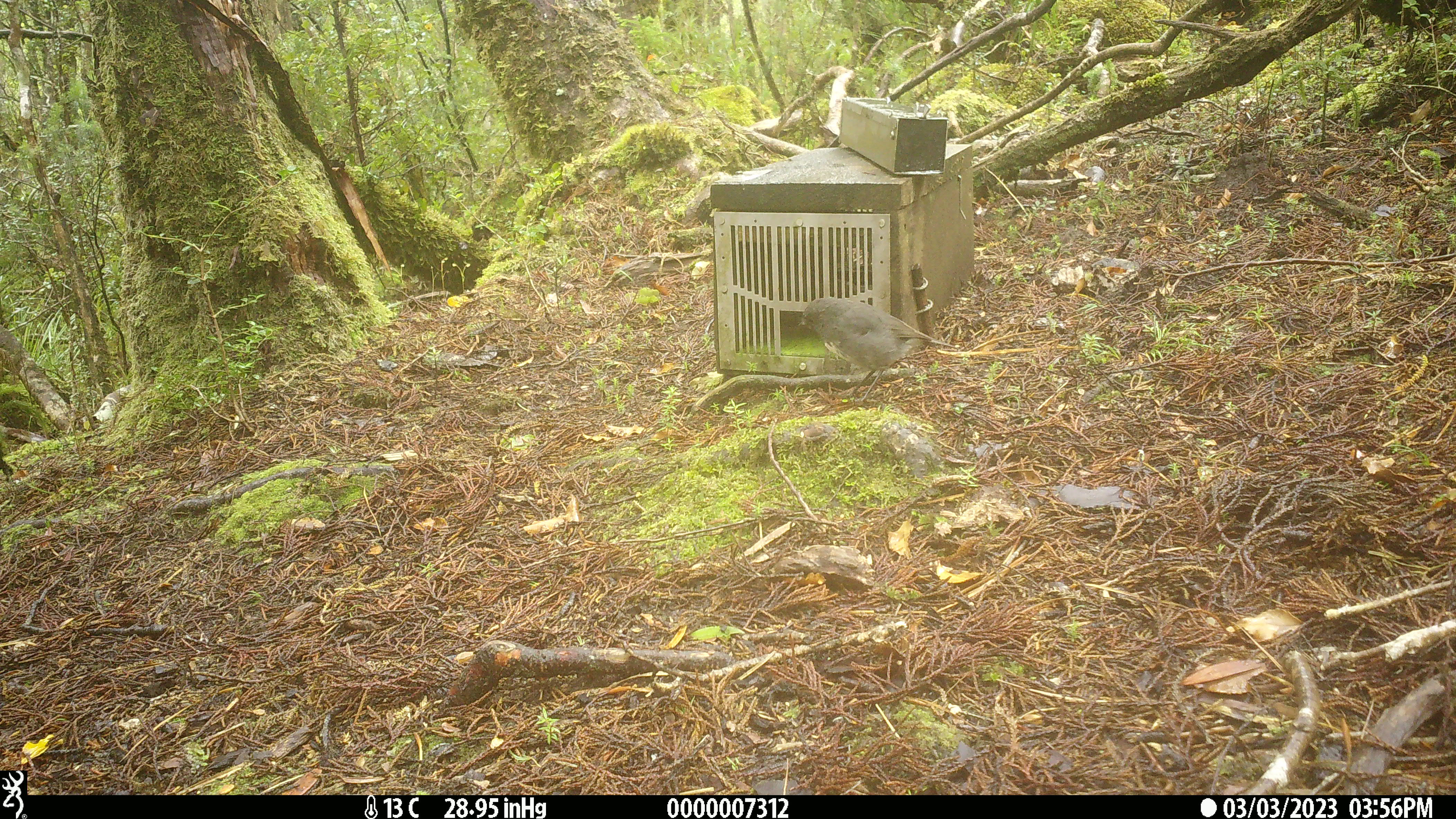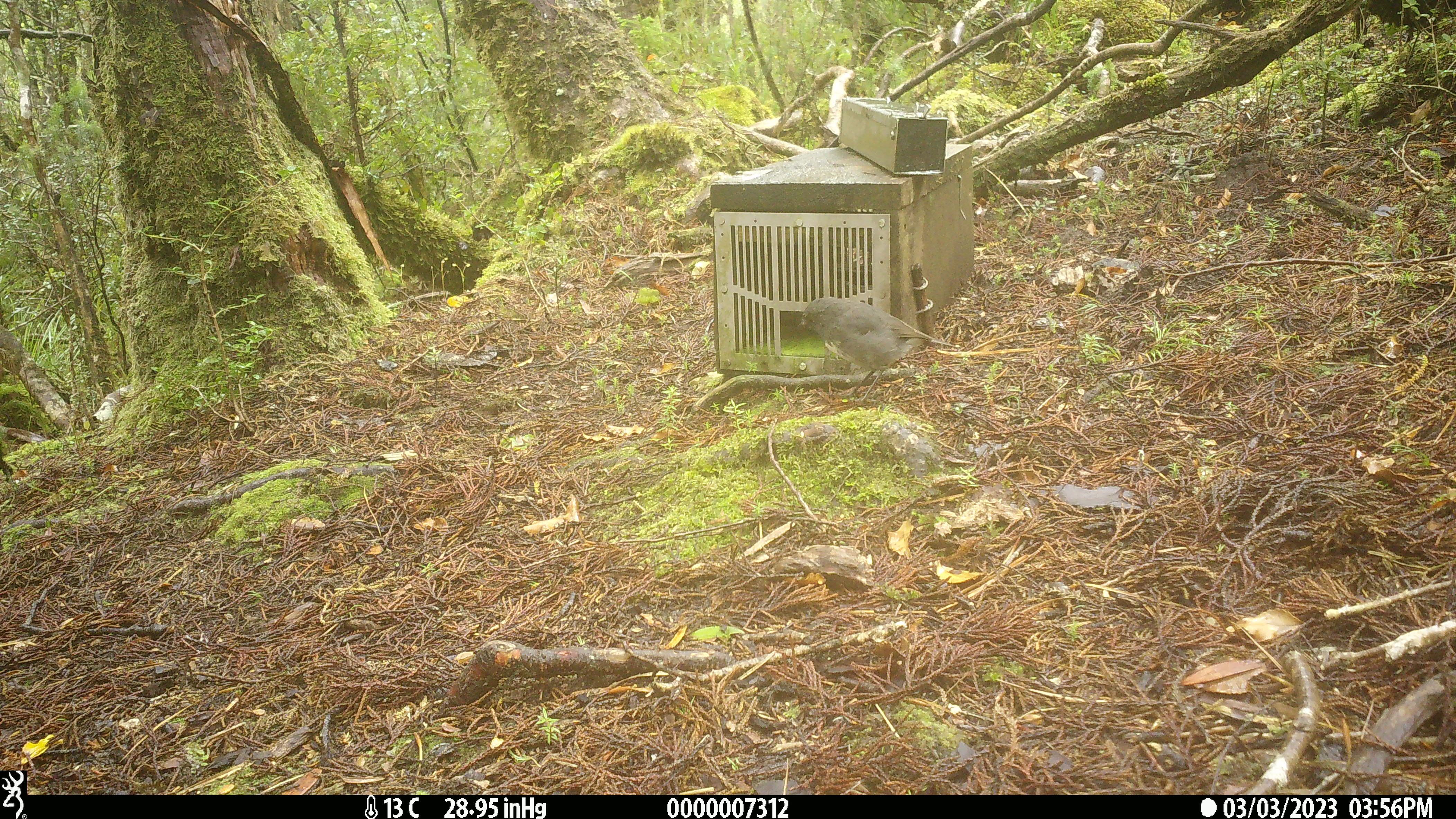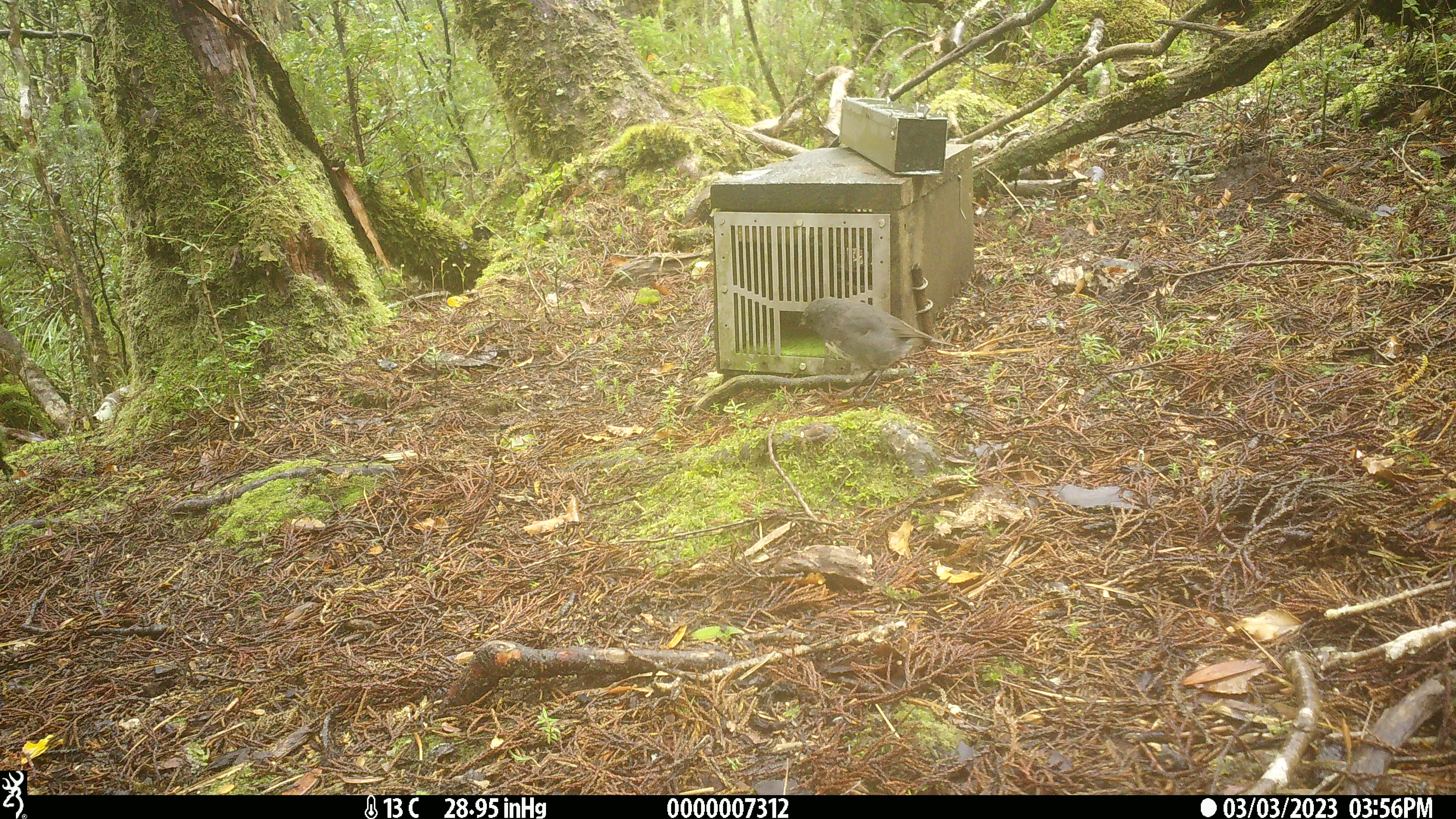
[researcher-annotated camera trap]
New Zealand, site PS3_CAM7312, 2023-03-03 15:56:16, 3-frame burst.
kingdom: Animalia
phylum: Chordata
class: Aves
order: Passeriformes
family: Petroicidae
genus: Petroica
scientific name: Petroica australis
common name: new zealand robin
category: robin